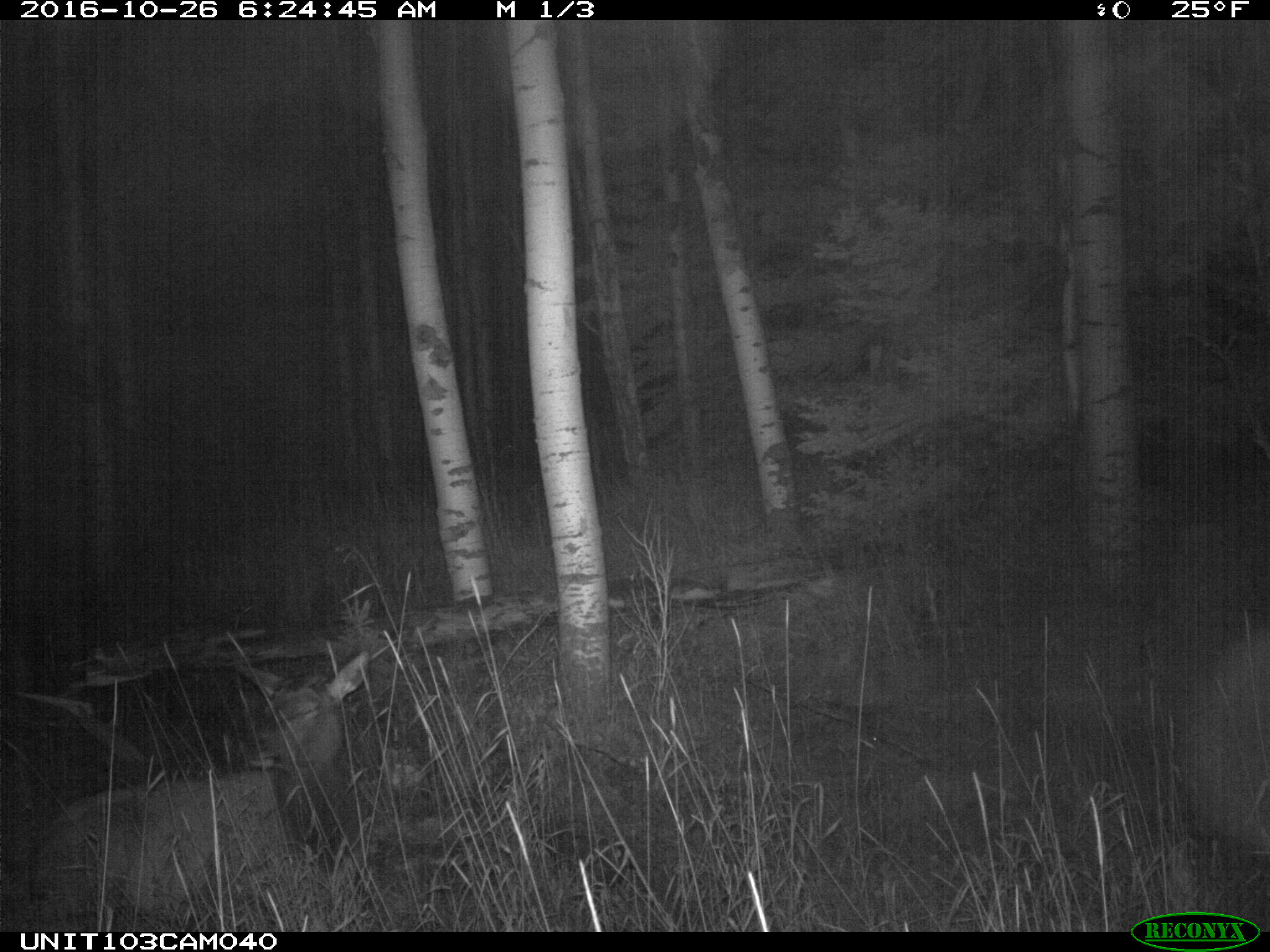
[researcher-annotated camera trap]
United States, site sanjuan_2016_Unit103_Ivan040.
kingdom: Animalia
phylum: Chordata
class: Mammalia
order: Artiodactyla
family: Cervidae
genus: Cervus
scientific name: Cervus elaphus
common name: red deer